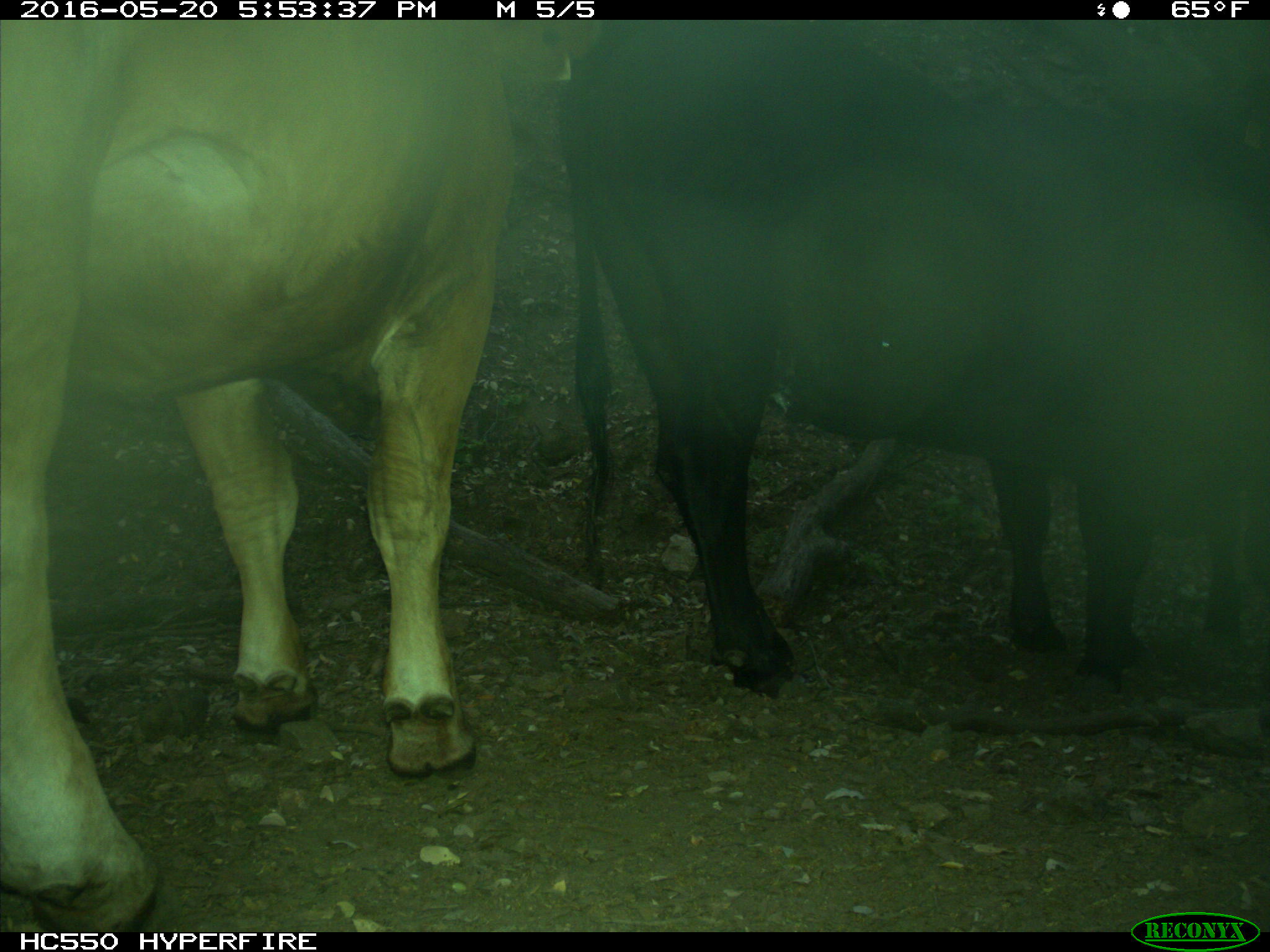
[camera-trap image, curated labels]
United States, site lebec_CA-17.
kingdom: Animalia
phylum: Chordata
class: Mammalia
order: Artiodactyla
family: Bovidae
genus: Bos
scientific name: Bos taurus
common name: domestic cow